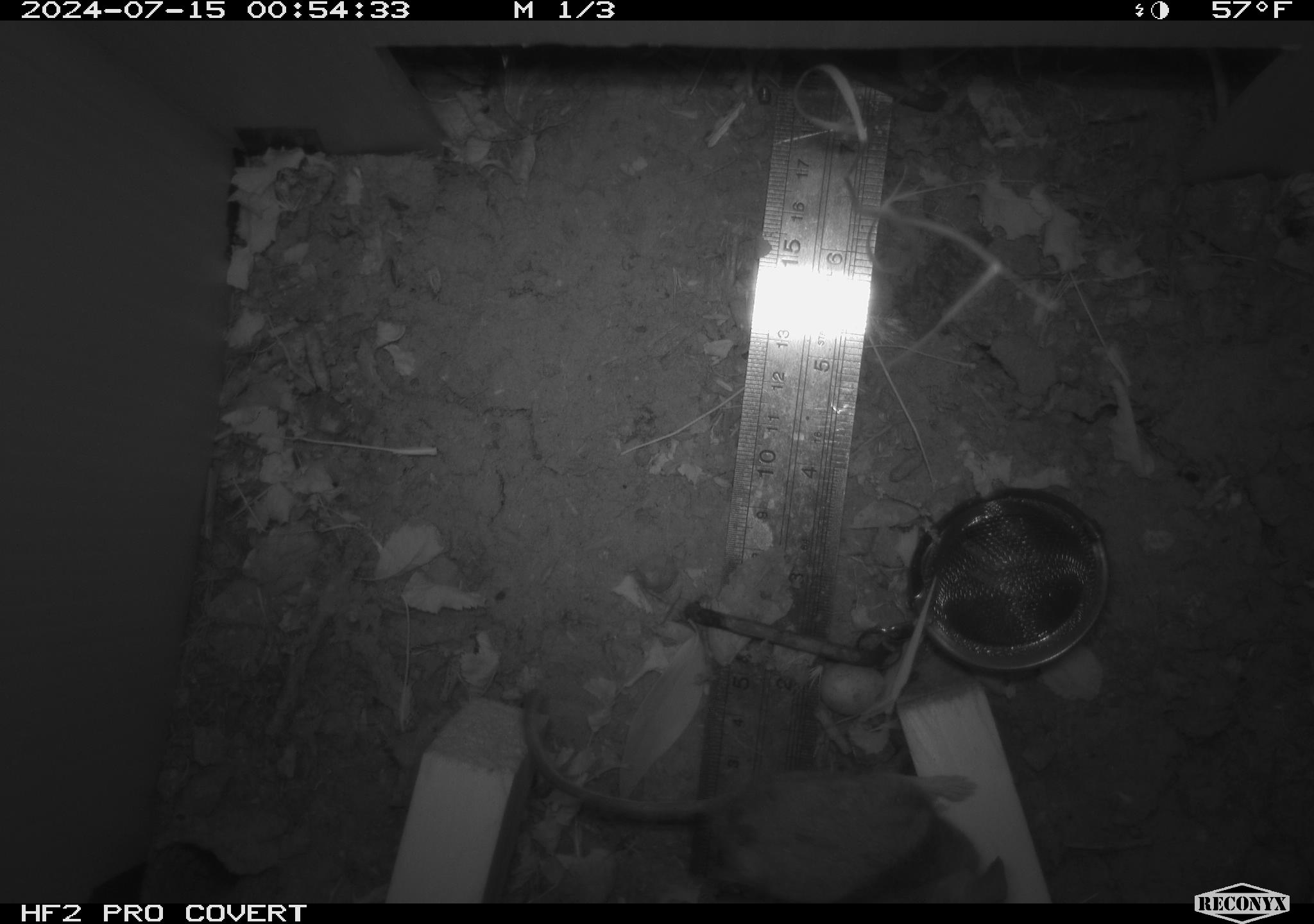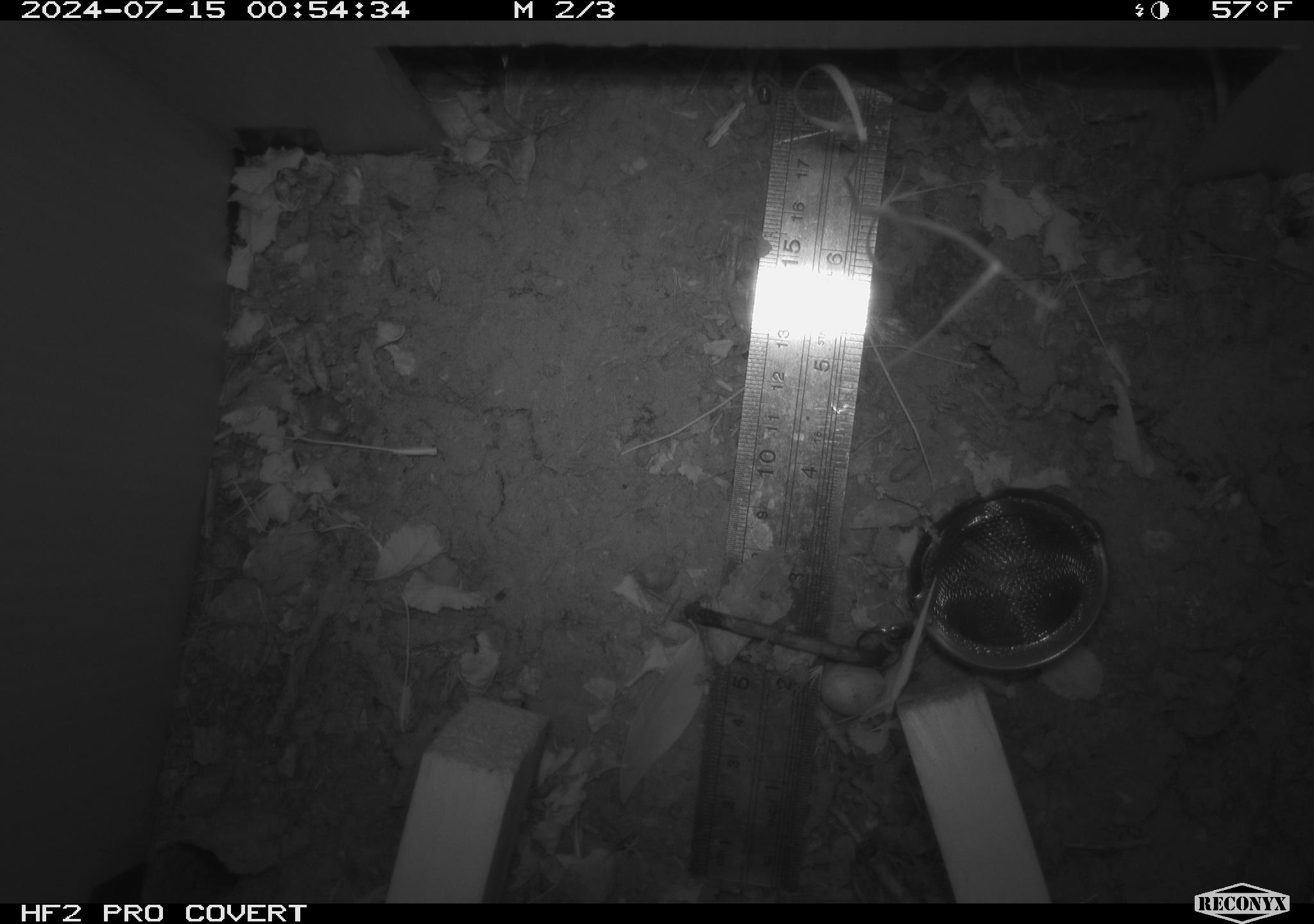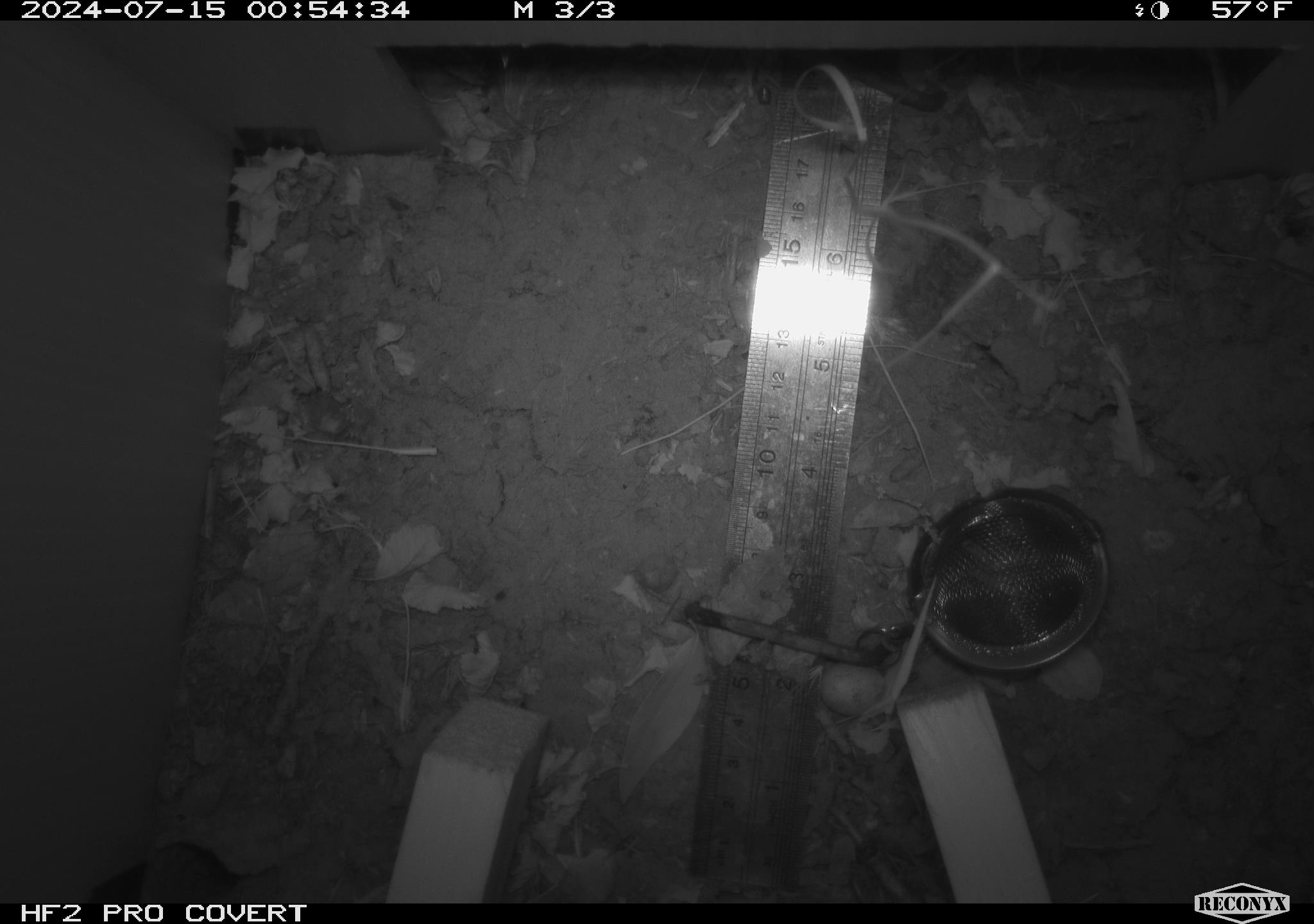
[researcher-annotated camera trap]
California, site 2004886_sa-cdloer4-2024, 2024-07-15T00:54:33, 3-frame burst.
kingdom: Animalia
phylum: Chordata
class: Mammalia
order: Rodentia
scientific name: Rodentia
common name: rodent